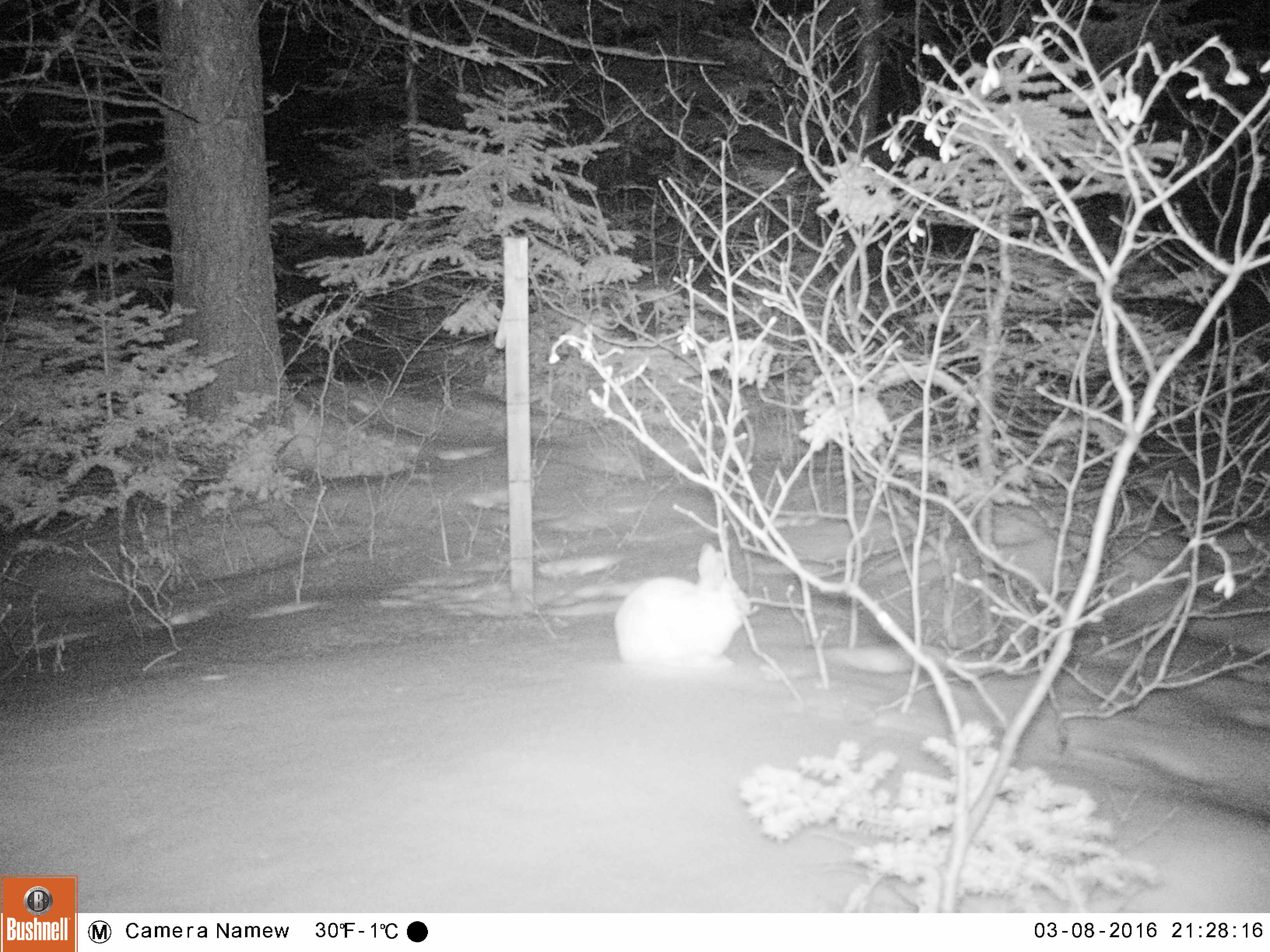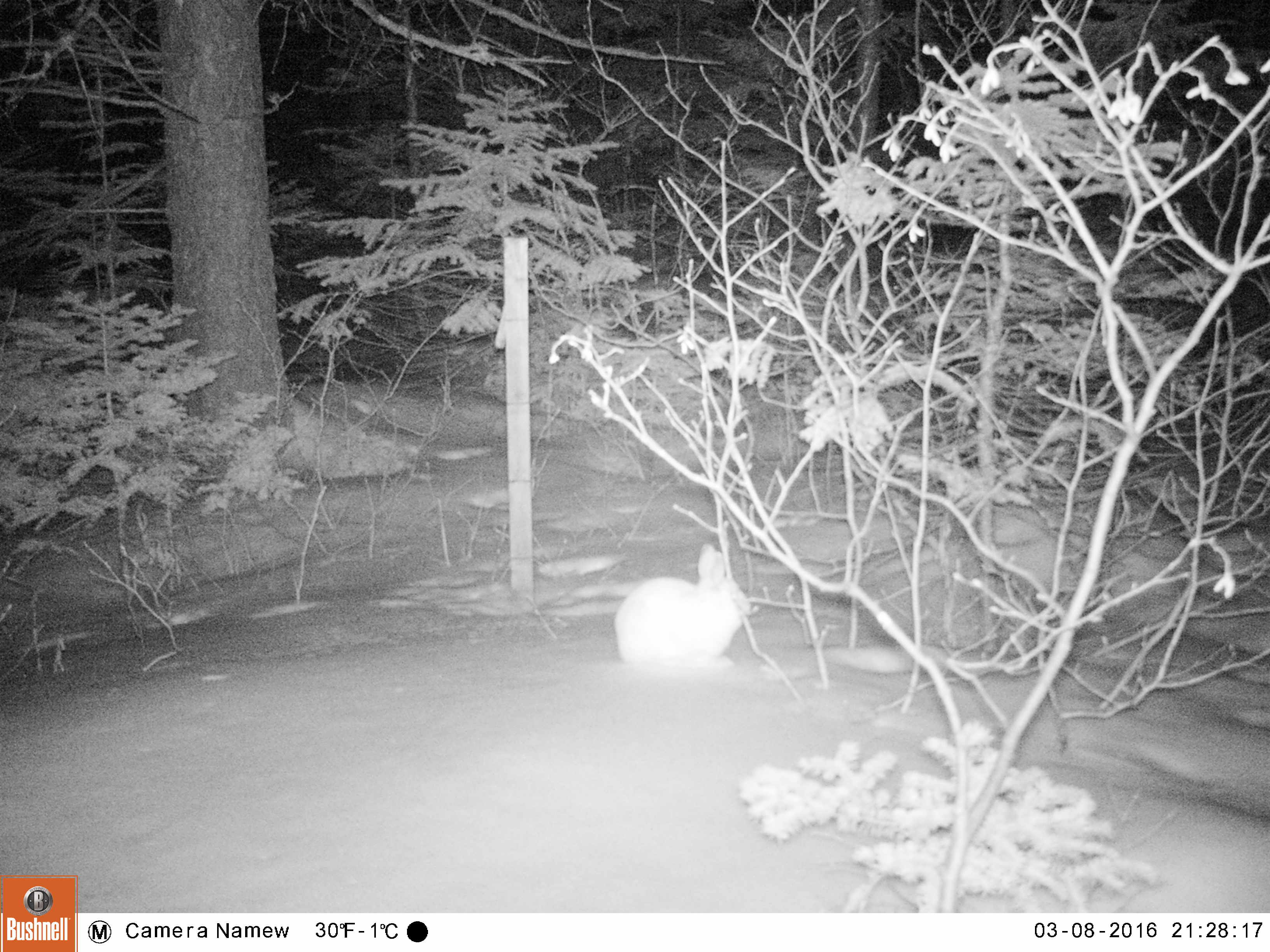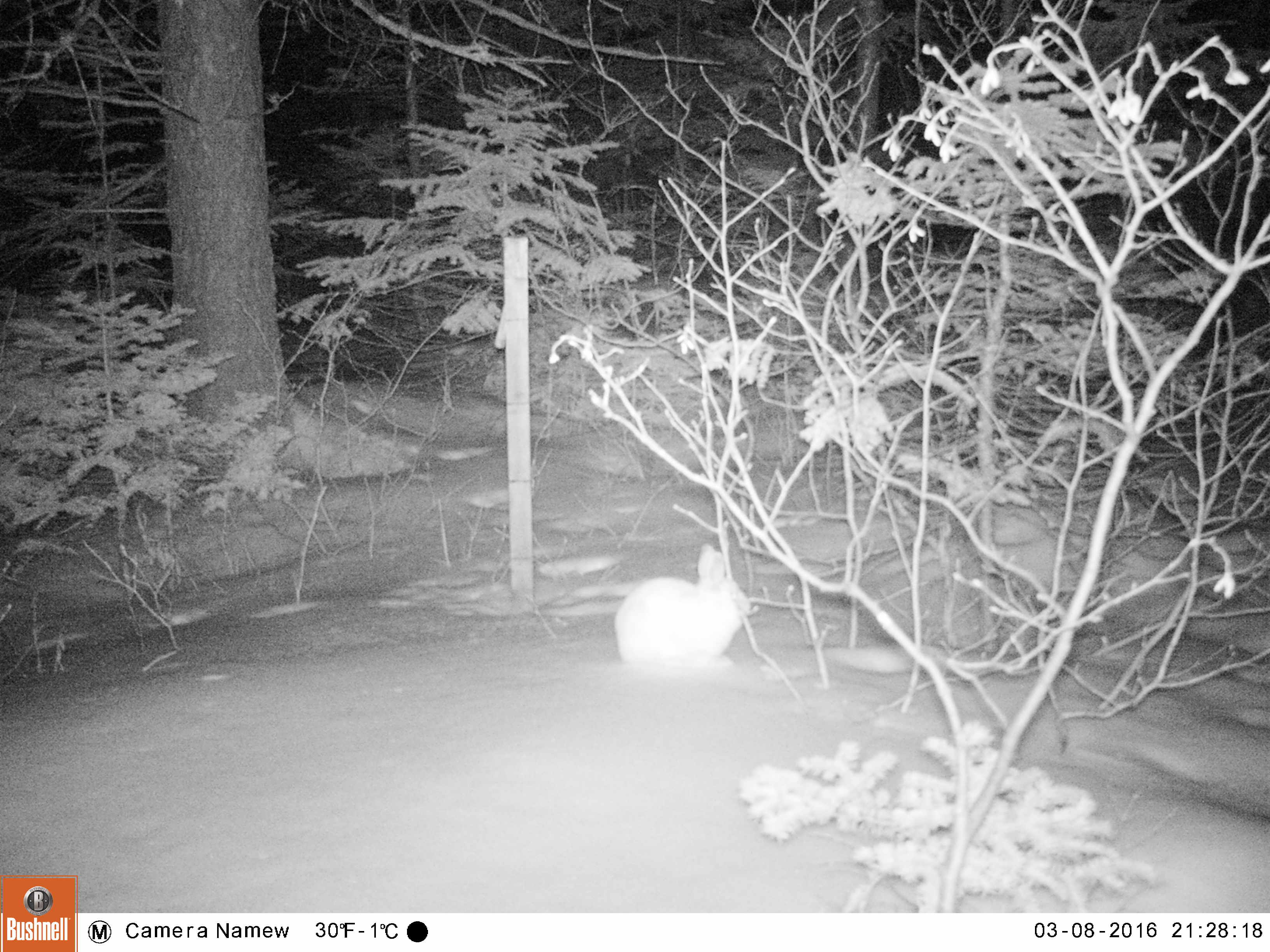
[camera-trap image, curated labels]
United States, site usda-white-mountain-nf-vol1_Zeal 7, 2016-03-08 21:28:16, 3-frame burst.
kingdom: Animalia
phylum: Chordata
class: Mammalia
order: Lagomorpha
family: Leporidae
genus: Lepus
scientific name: Lepus americanus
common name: snowshoe hare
Snowshoe hare (Lepus americanus).